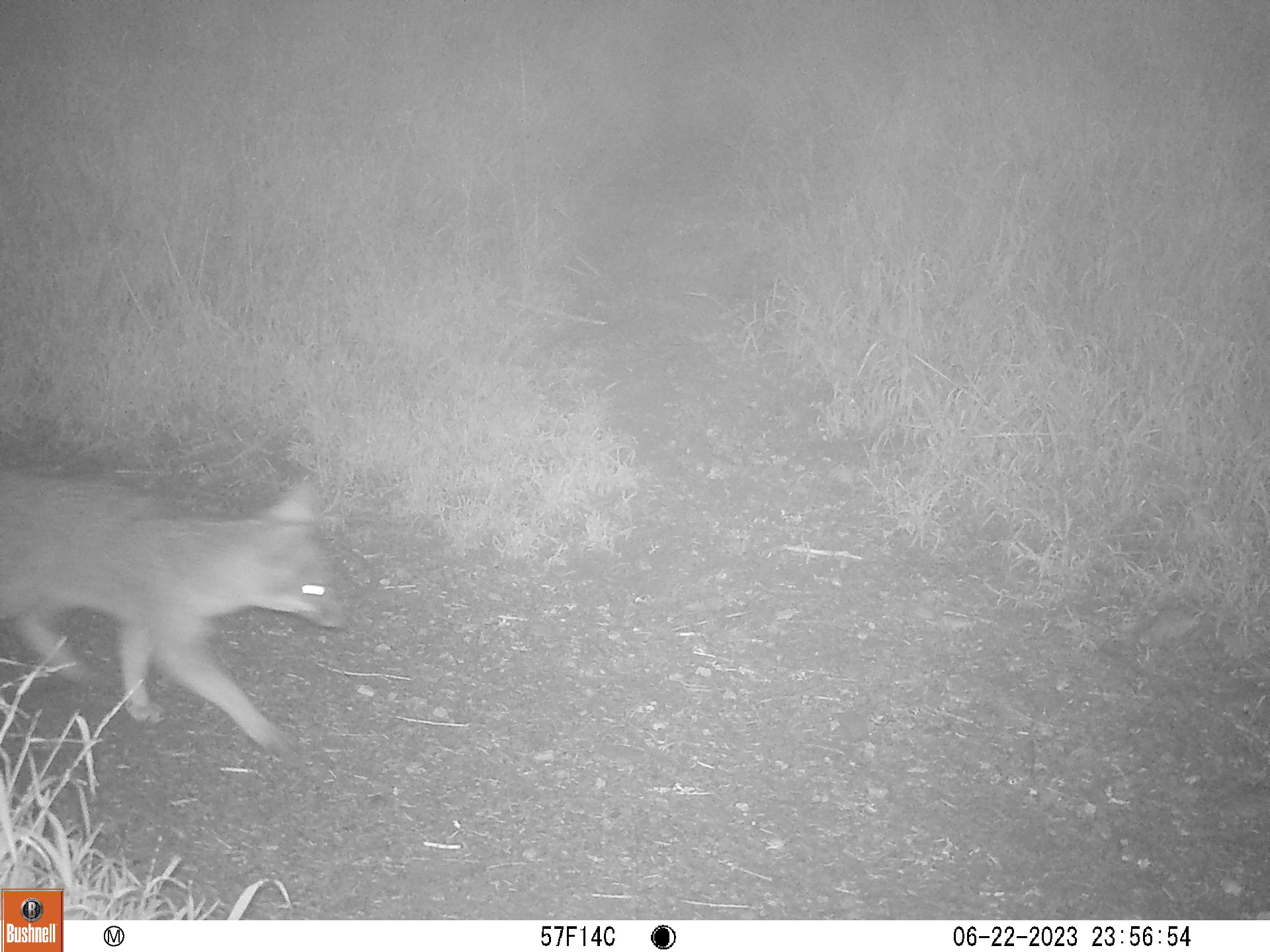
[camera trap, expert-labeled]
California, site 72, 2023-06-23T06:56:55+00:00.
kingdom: Animalia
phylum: Chordata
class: Mammalia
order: Carnivora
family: Canidae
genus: Urocyon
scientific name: Urocyon cinereoargenteus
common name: gray fox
Gray fox (Urocyon cinereoargenteus).